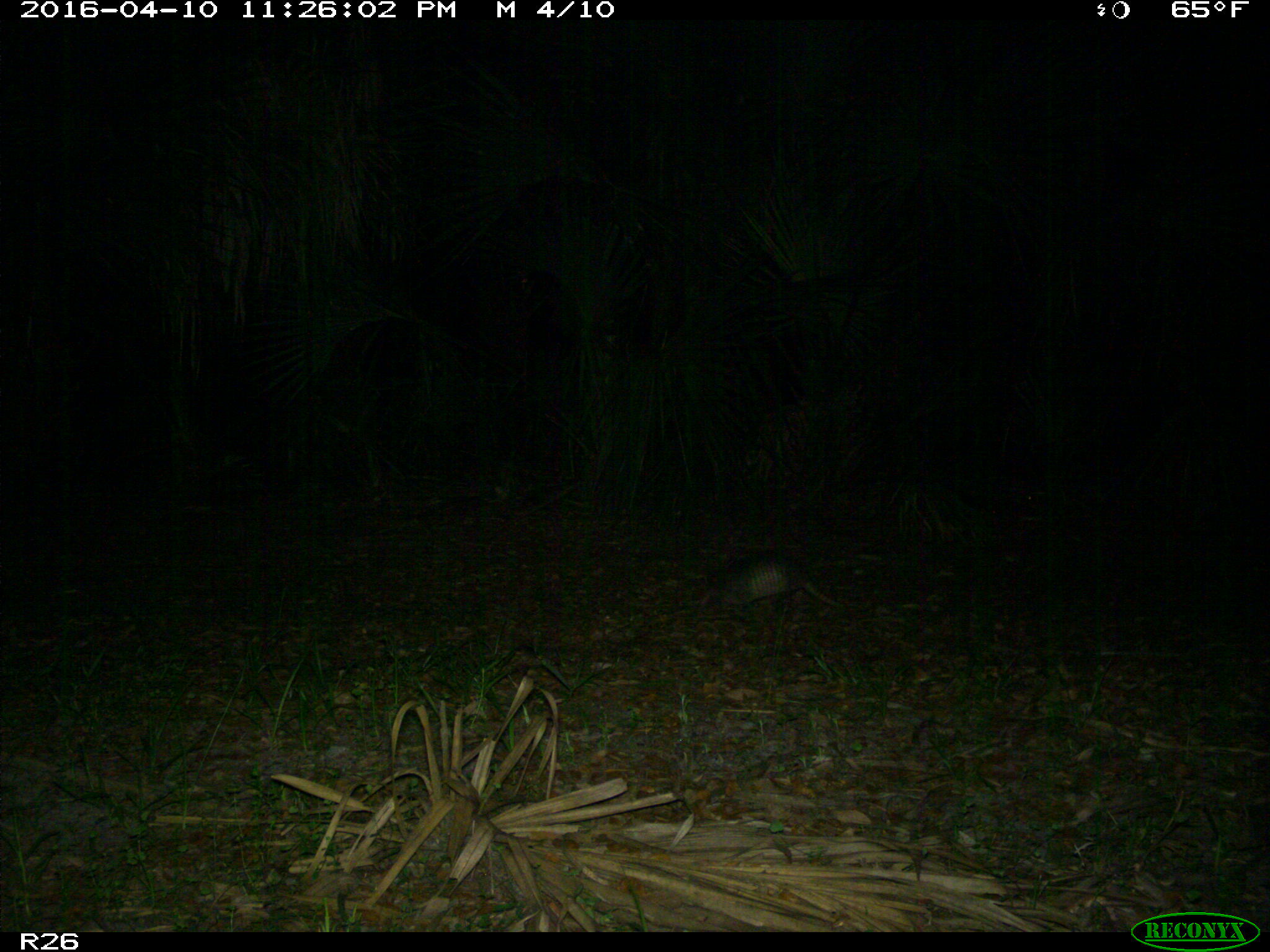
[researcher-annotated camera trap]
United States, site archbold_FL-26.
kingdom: Animalia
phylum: Chordata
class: Mammalia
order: Cingulata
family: Dasypodidae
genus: Dasypus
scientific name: Dasypus novemcinctus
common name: nine-banded armadillo